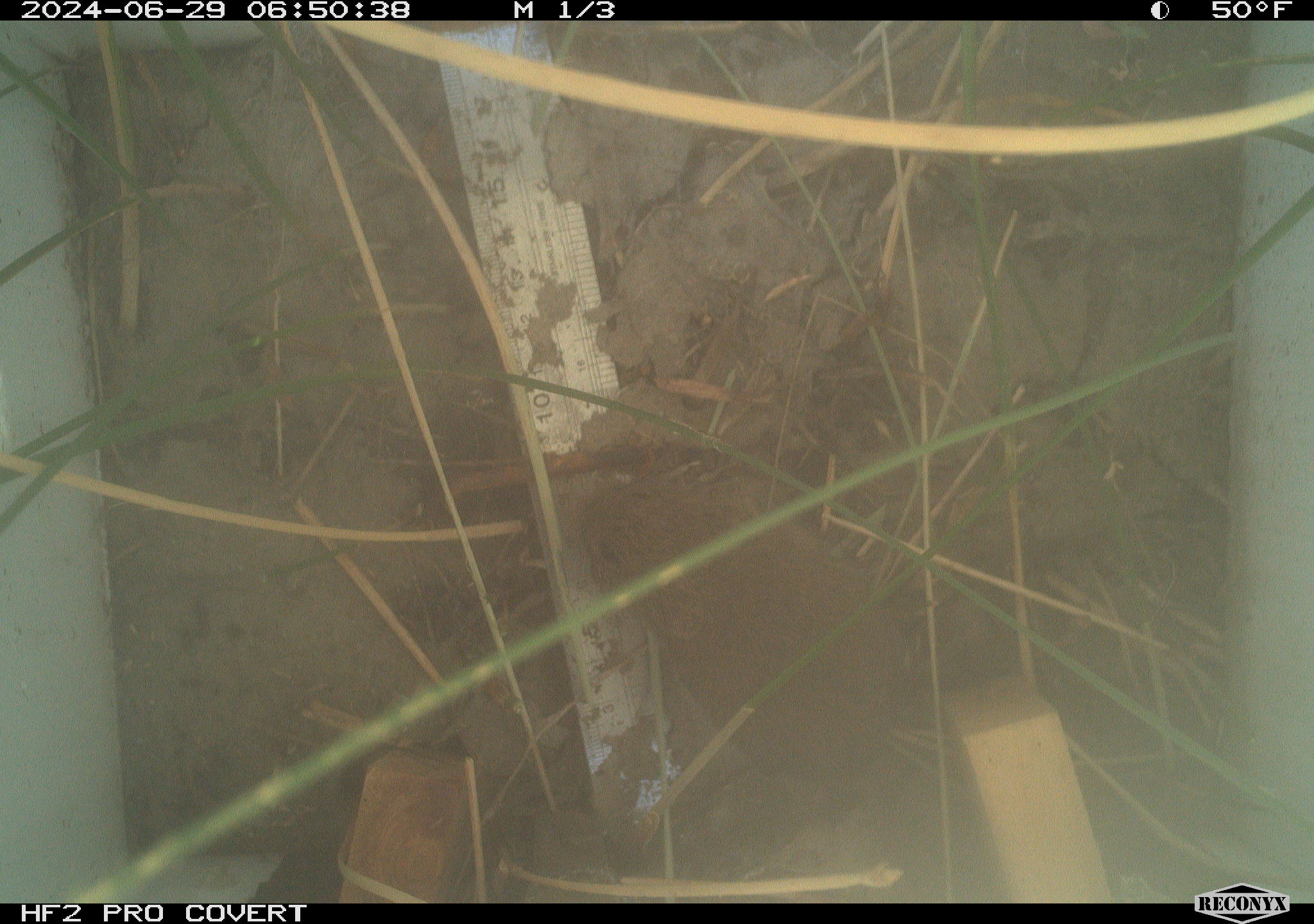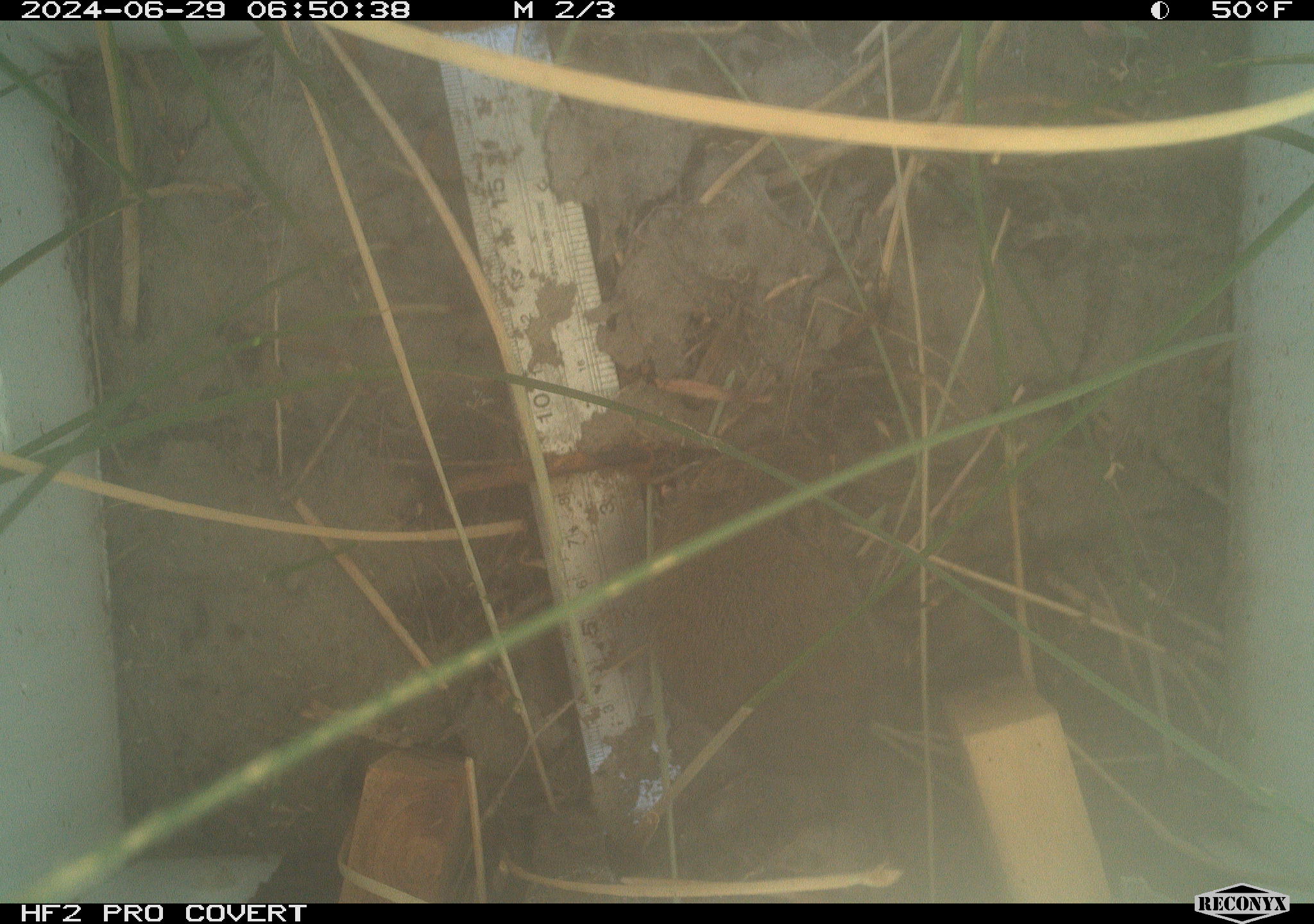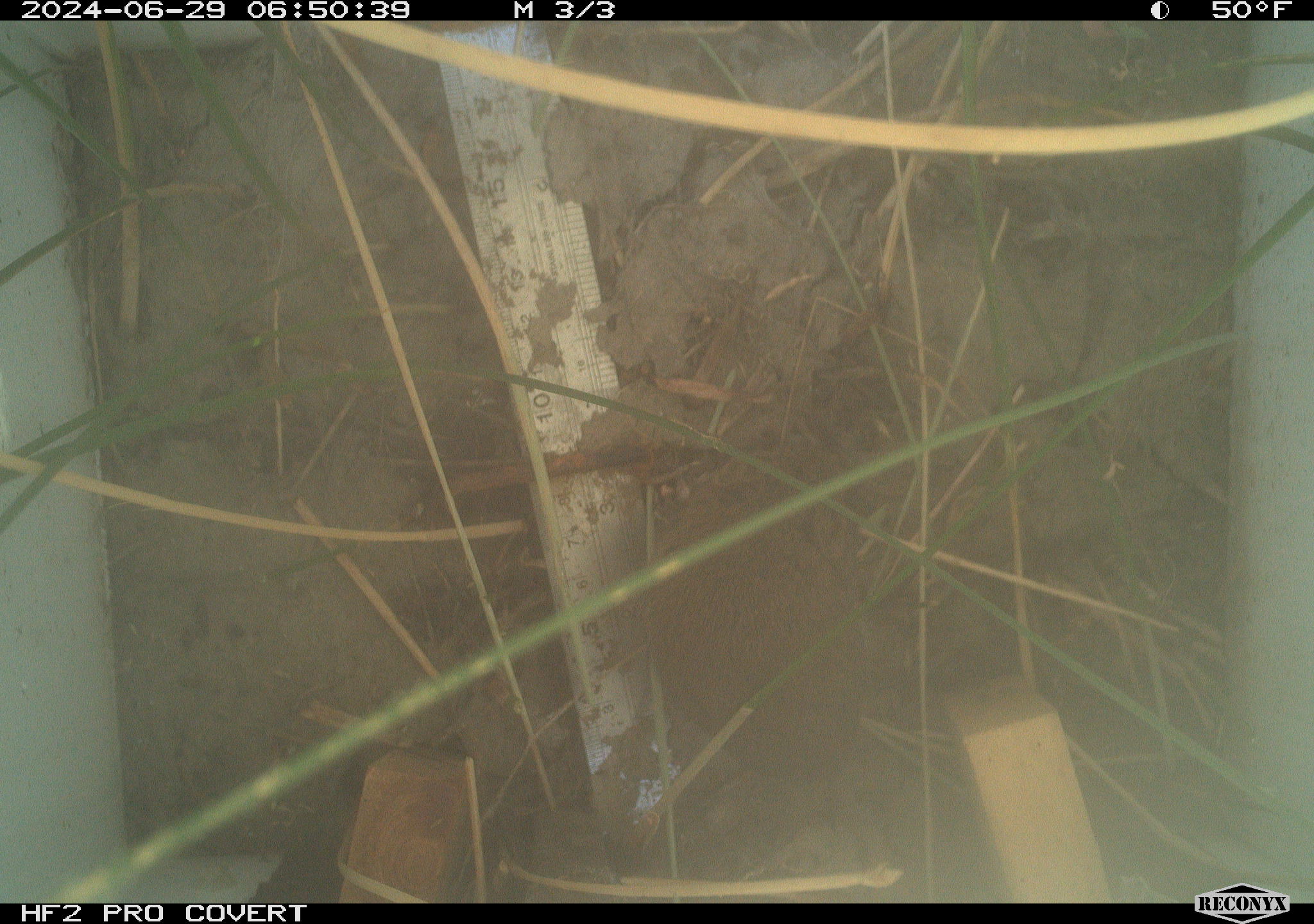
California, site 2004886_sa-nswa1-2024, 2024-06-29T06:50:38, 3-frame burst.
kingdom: Animalia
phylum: Chordata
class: Mammalia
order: Rodentia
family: Cricetidae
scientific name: Arvicolinae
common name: voles, lemmings, and muskrats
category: arvicolinae subfamily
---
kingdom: Animalia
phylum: Chordata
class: Mammalia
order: Rodentia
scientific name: Rodentia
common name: rodent